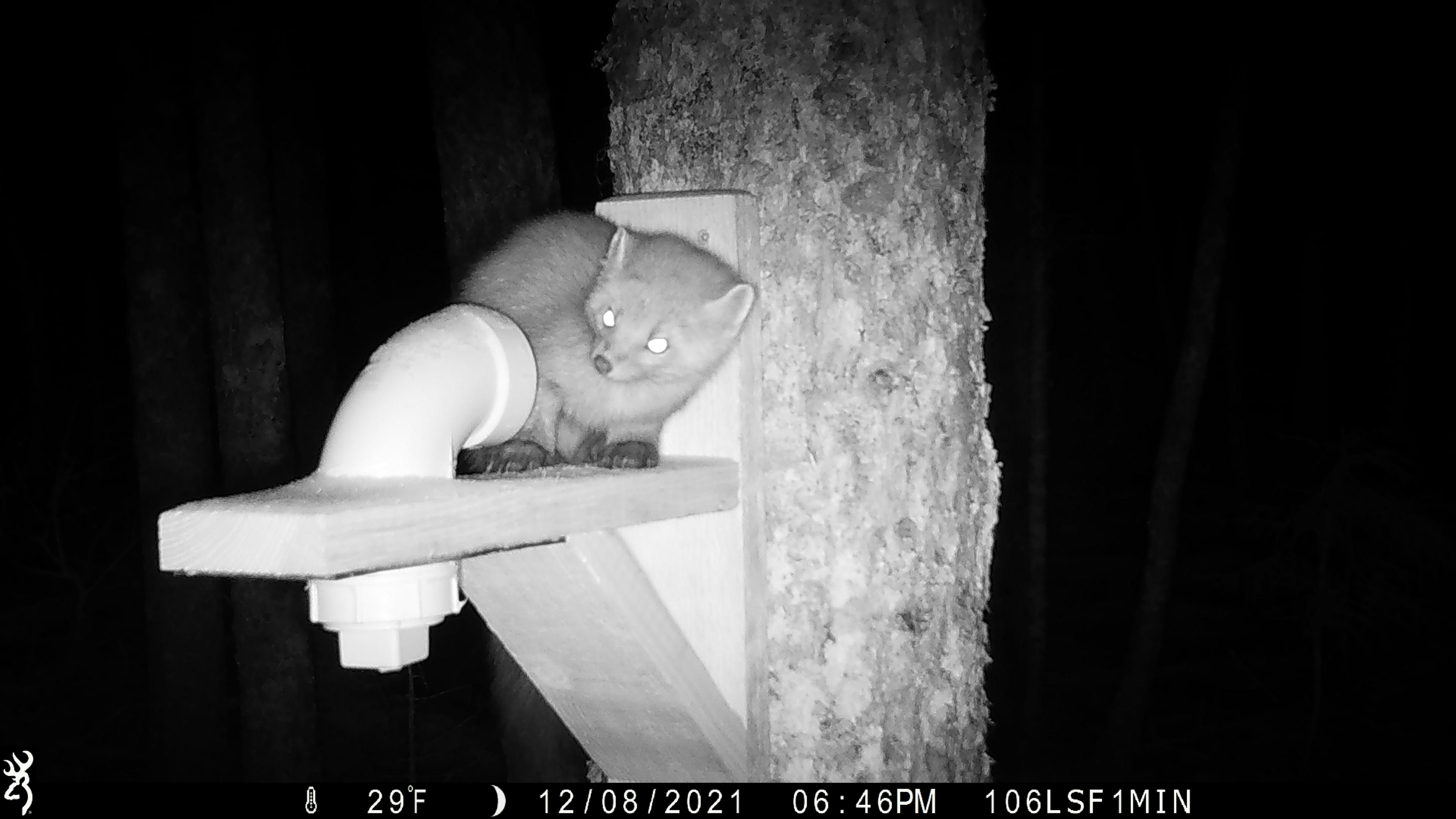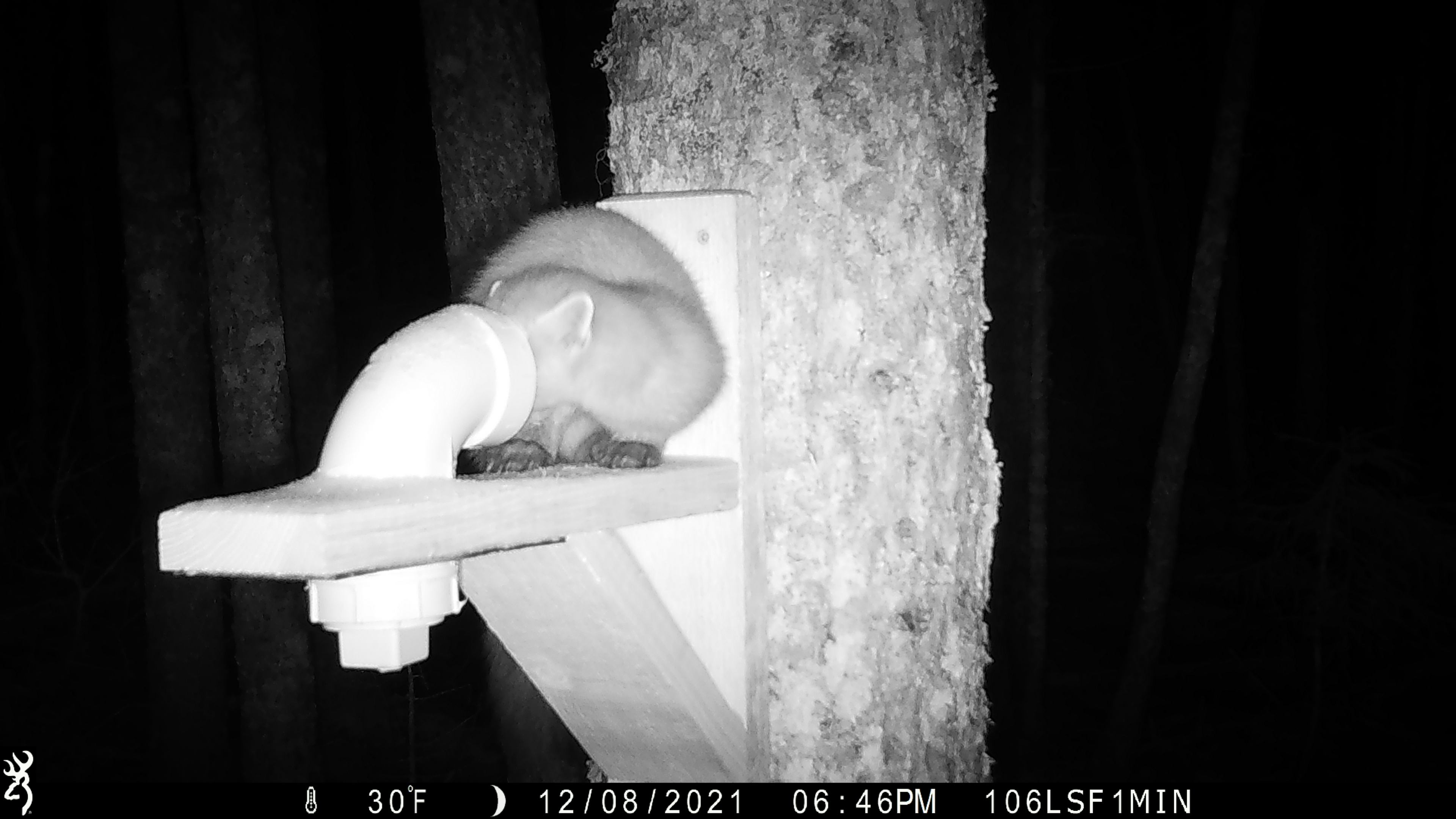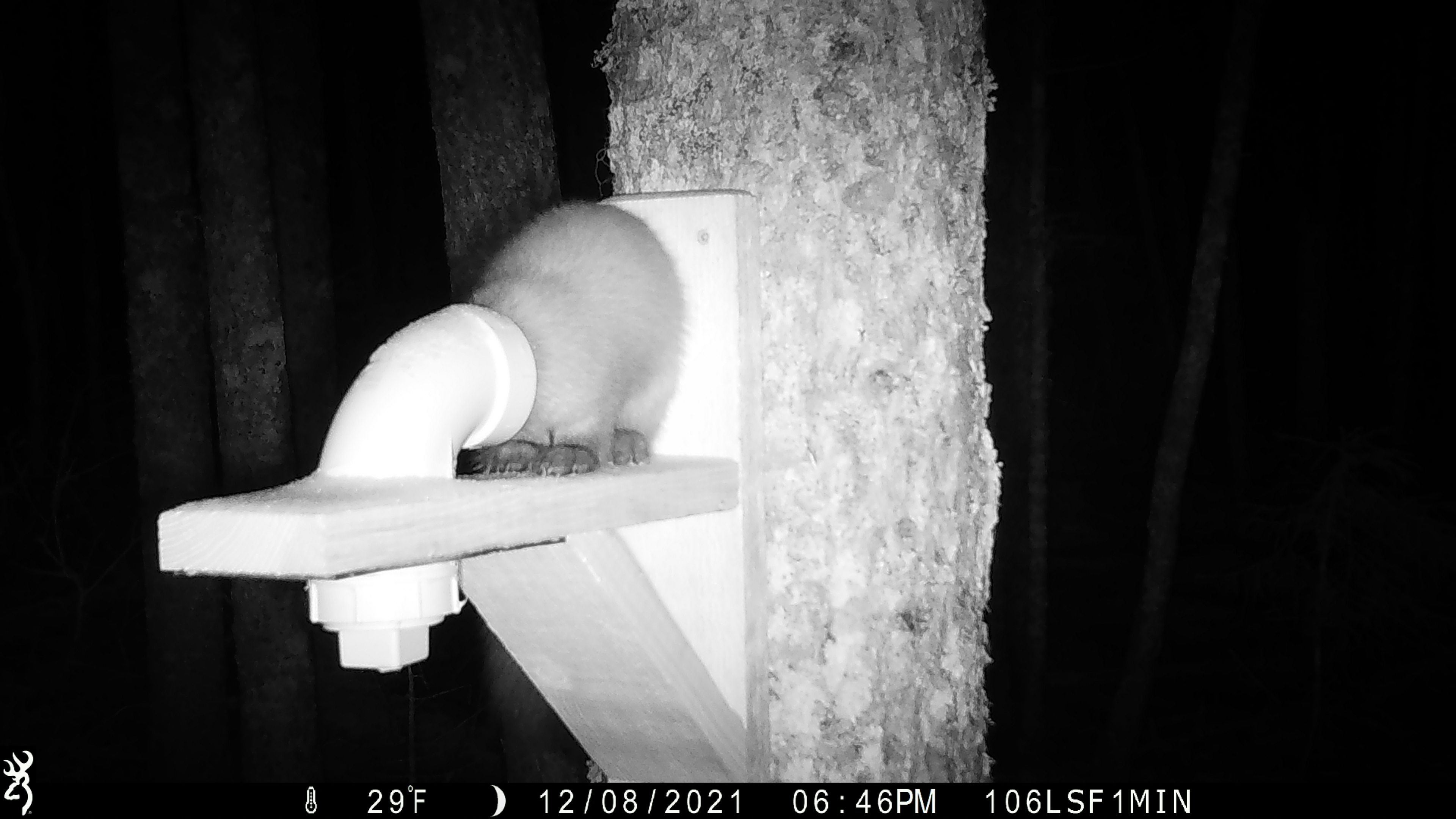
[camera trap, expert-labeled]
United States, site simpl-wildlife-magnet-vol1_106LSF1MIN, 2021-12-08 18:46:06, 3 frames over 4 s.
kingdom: Animalia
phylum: Chordata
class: Mammalia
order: Carnivora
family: Mustelidae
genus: Martes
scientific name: Martes americana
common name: american marten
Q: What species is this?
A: American marten (Martes americana).